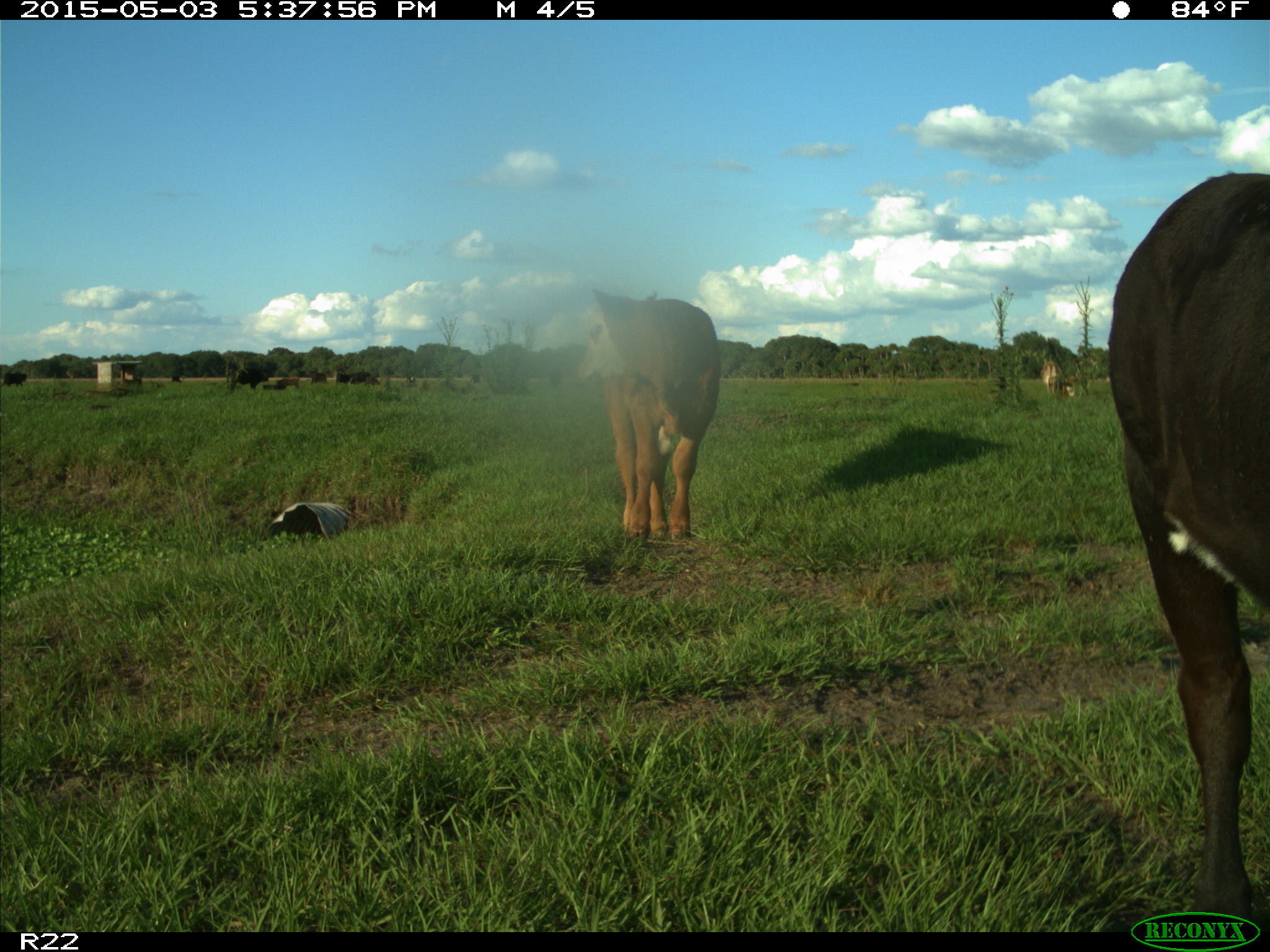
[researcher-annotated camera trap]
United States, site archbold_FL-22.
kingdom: Animalia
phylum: Chordata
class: Mammalia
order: Artiodactyla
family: Bovidae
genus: Bos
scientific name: Bos taurus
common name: domestic cow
Bos taurus (domestic cow).